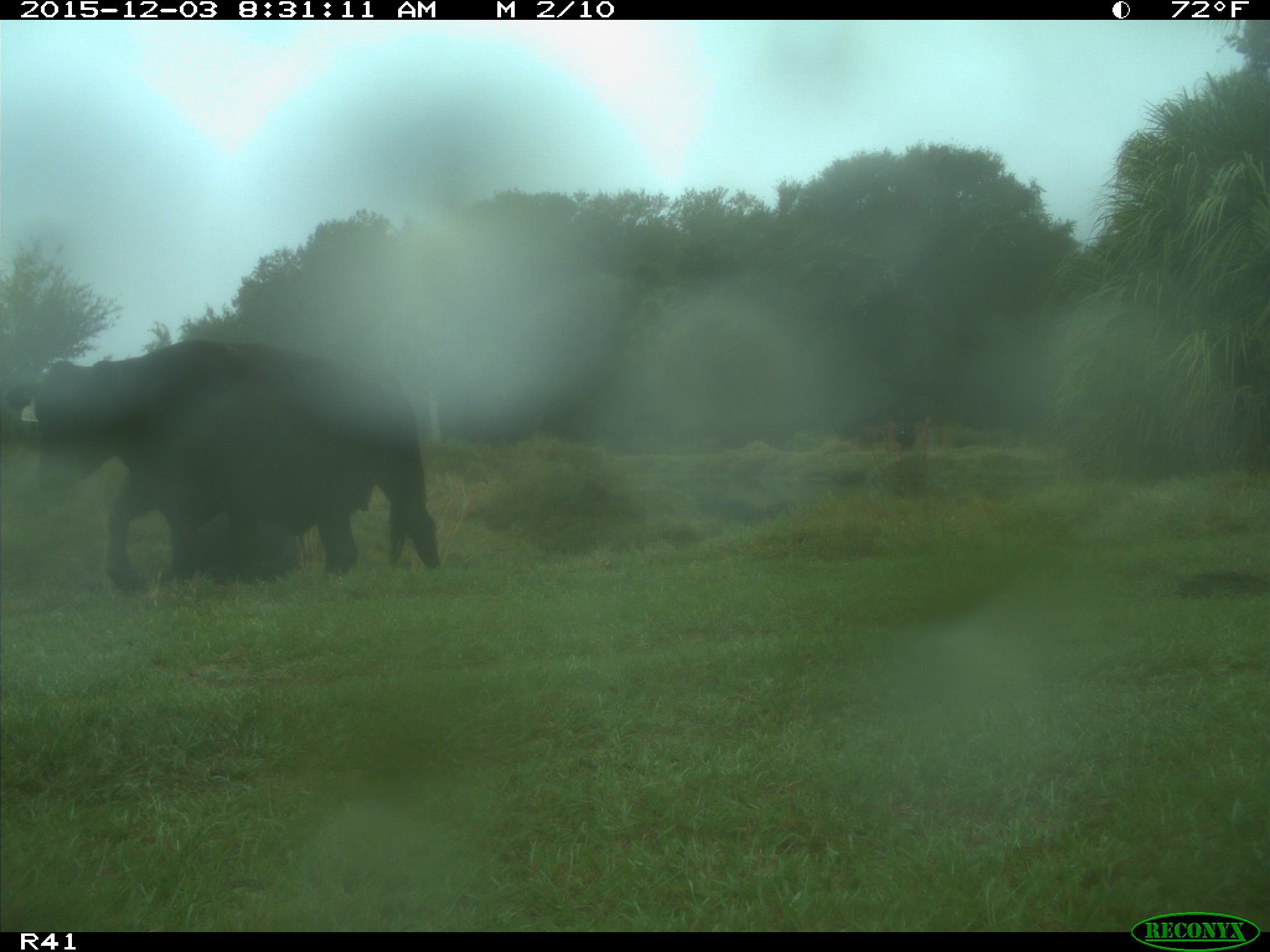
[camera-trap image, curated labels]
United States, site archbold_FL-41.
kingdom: Animalia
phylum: Chordata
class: Mammalia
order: Artiodactyla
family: Bovidae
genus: Bos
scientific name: Bos taurus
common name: domestic cow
Bos taurus (domestic cow).